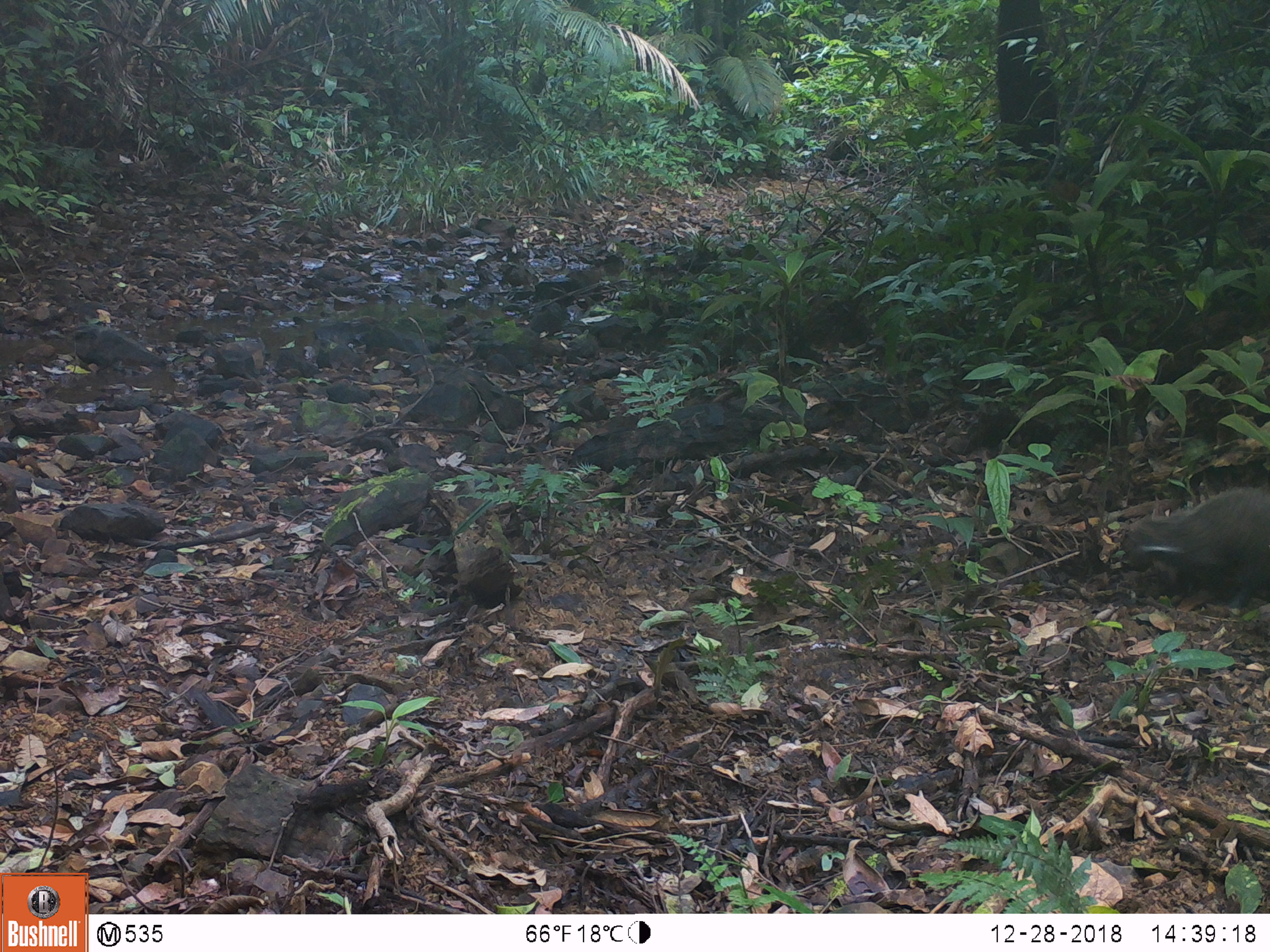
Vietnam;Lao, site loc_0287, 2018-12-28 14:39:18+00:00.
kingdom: Animalia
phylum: Chordata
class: Mammalia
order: Carnivora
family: Herpestidae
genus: Urva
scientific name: Urva urva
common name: crab-eating mongoose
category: crab eating mongoose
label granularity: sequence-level